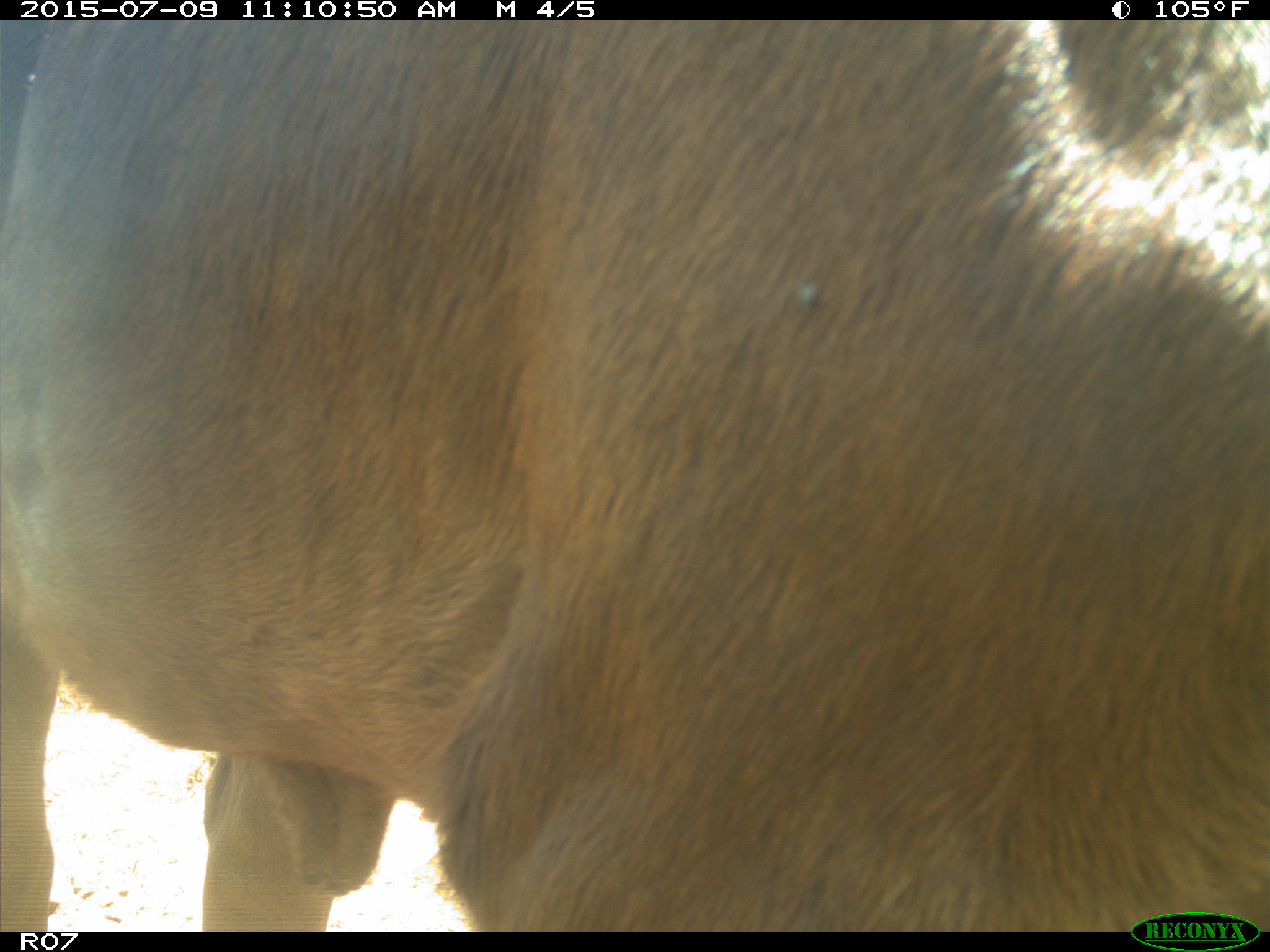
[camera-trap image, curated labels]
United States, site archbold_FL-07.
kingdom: Animalia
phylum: Chordata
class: Mammalia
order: Artiodactyla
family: Bovidae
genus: Bos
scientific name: Bos taurus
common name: domestic cow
Bos taurus (domestic cow).